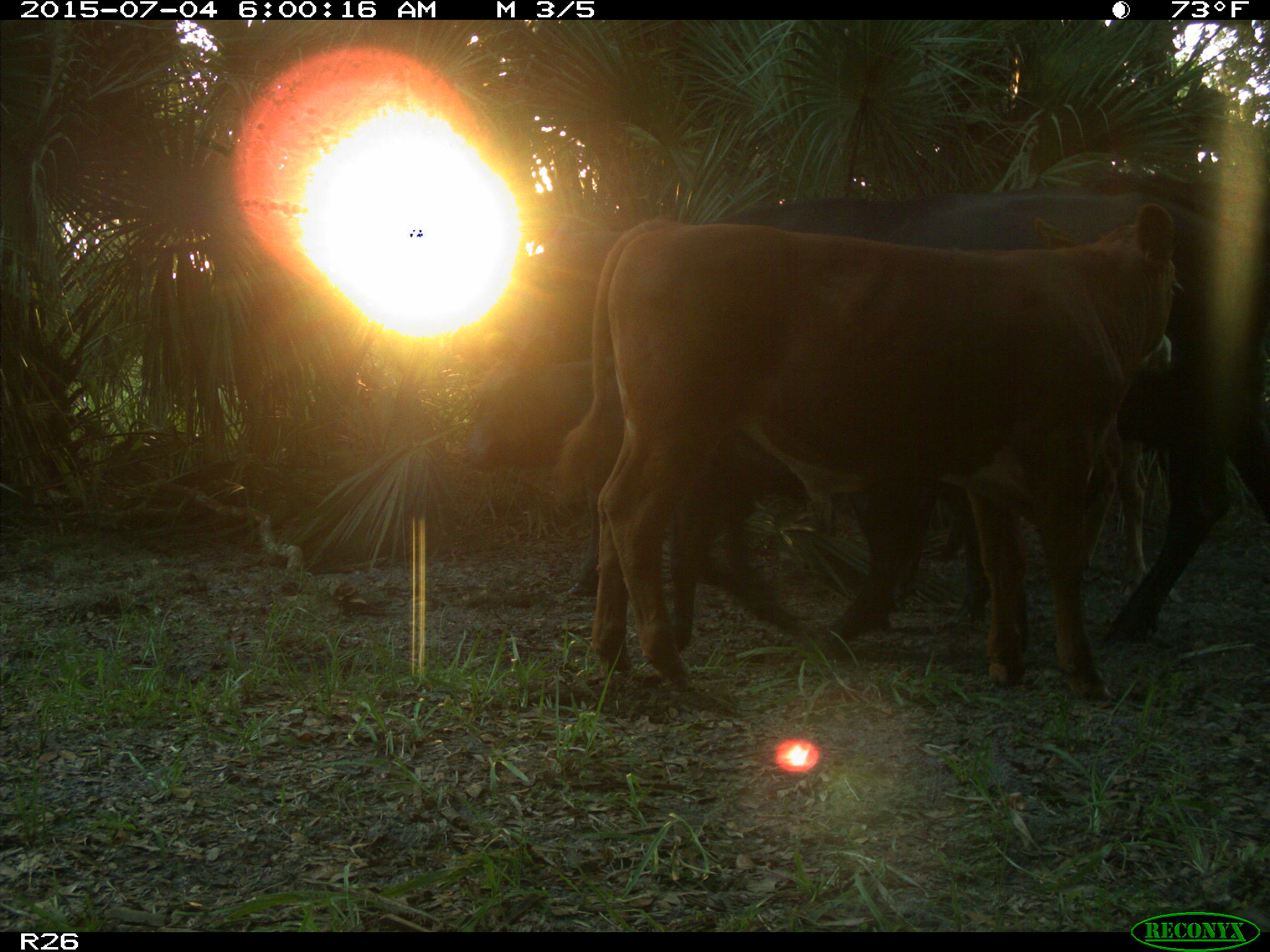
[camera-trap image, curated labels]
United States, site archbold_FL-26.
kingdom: Animalia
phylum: Chordata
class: Mammalia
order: Artiodactyla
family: Bovidae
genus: Bos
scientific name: Bos taurus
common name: domestic cow